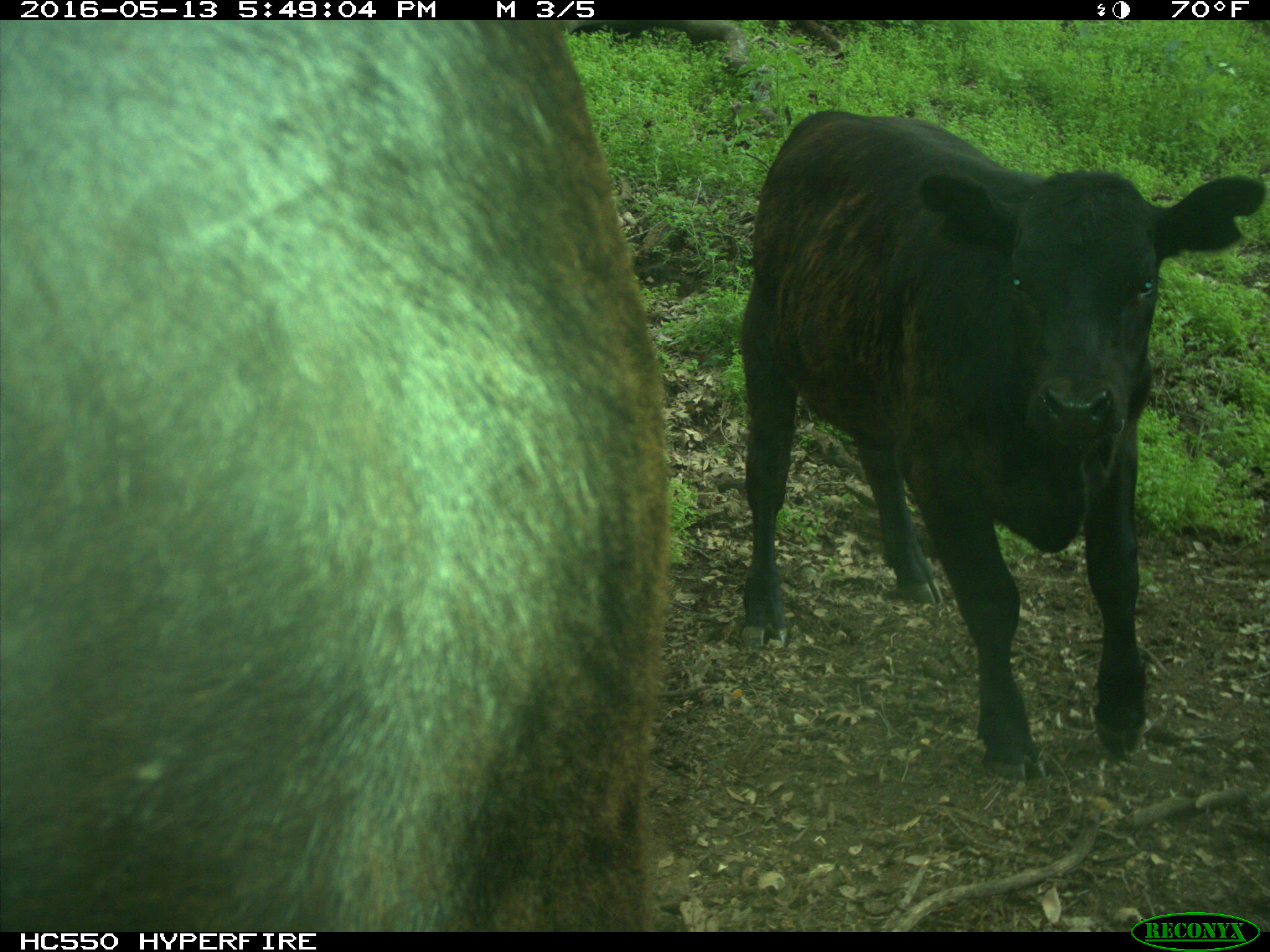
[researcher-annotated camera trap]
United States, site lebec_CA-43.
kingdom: Animalia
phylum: Chordata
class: Mammalia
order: Artiodactyla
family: Bovidae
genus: Bos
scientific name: Bos taurus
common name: domestic cow